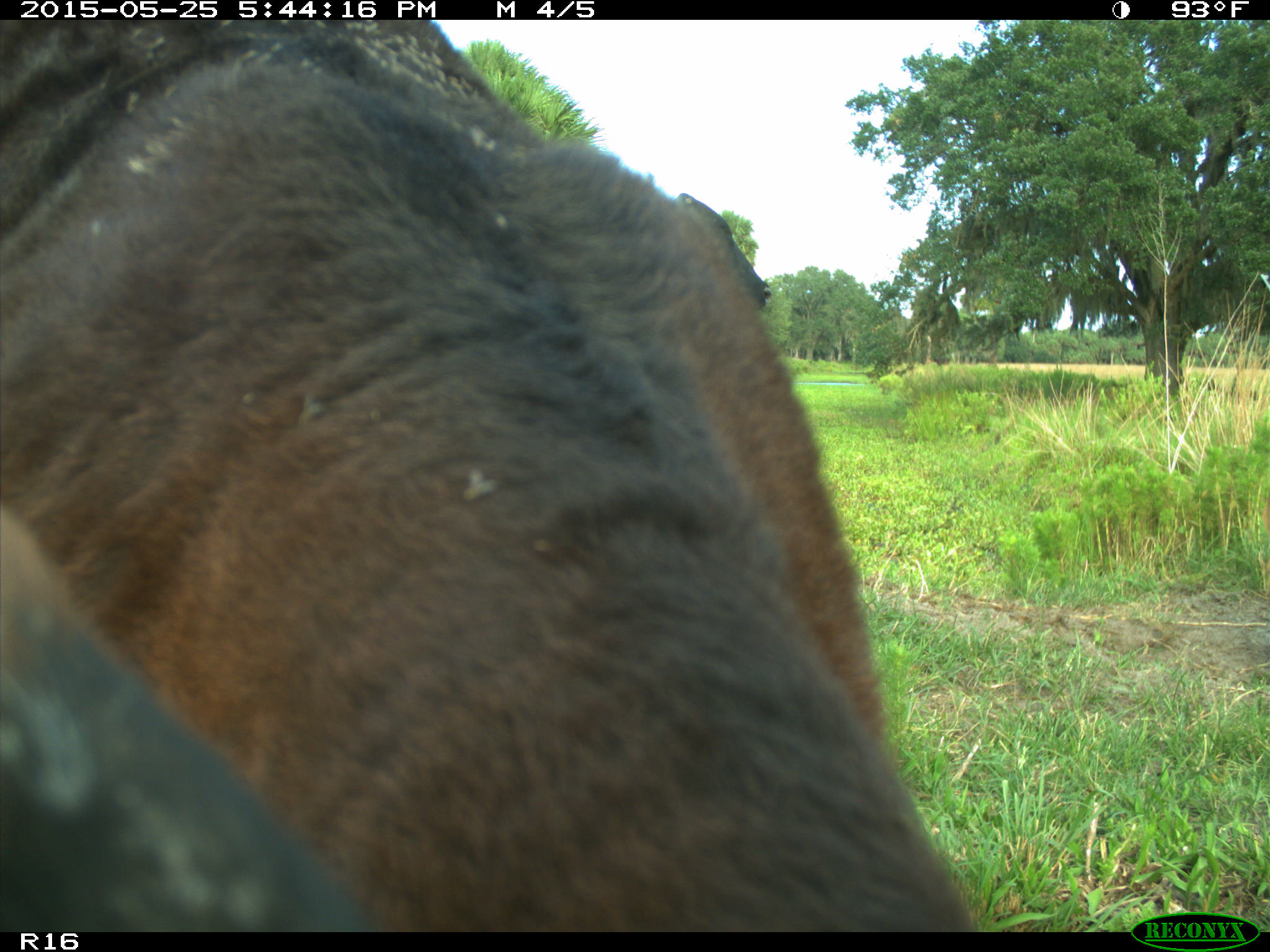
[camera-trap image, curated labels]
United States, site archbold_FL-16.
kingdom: Animalia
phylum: Chordata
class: Mammalia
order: Artiodactyla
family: Bovidae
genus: Bos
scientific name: Bos taurus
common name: domestic cow